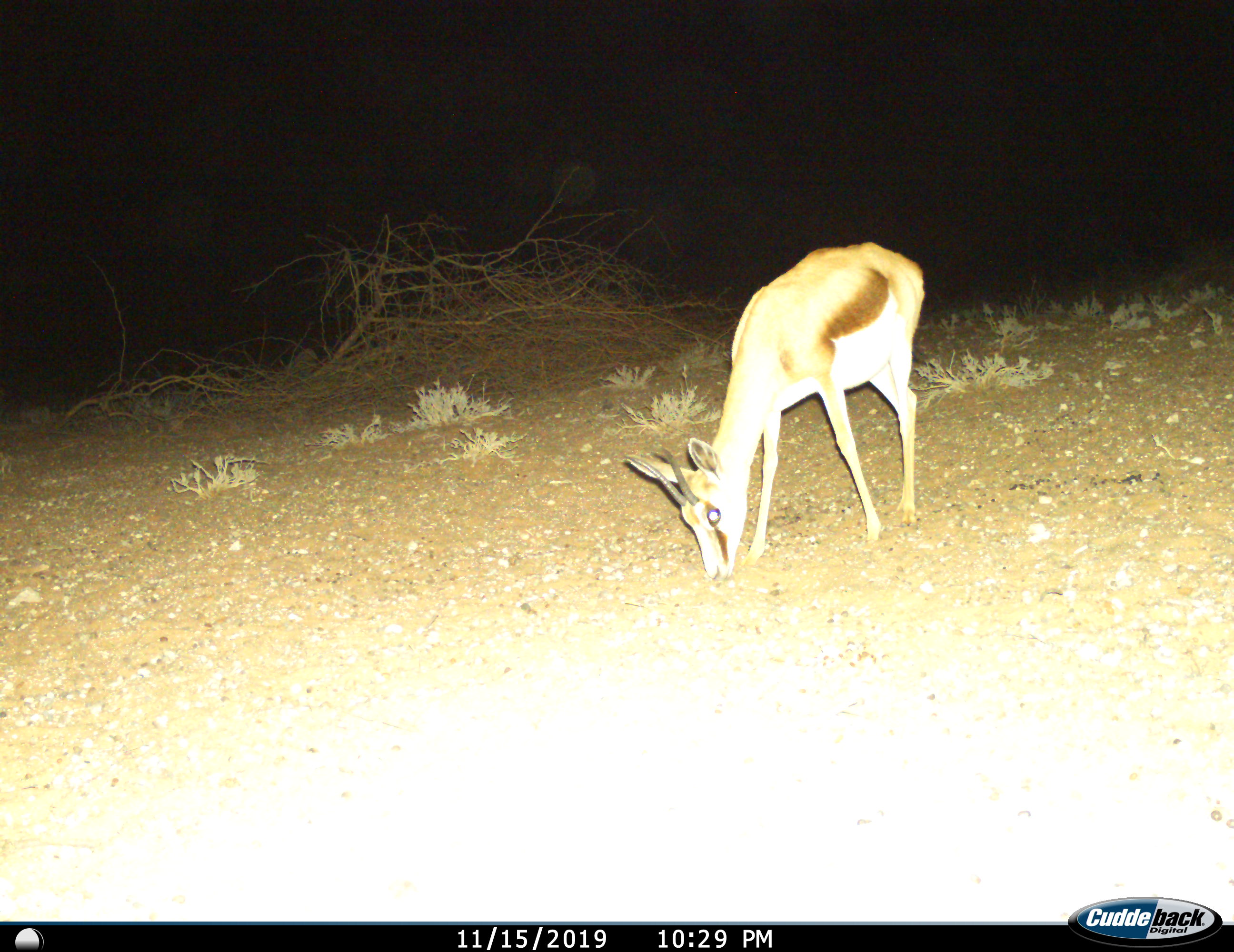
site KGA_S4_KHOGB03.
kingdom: Animalia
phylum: Chordata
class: Mammalia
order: Artiodactyla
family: Bovidae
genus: Antidorcas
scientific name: Antidorcas marsupialis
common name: springbok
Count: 1.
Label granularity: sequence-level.